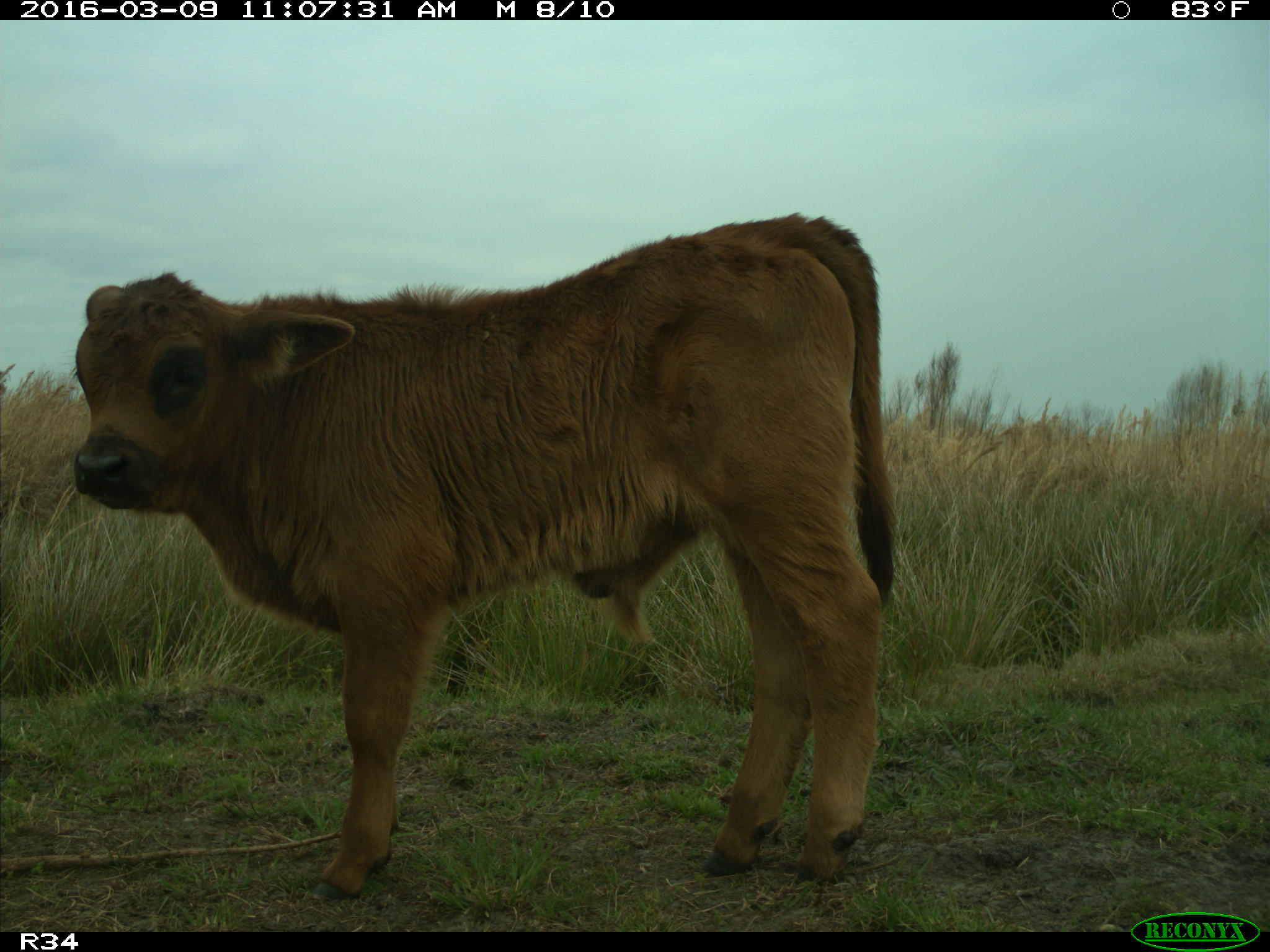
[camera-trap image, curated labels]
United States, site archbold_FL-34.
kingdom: Animalia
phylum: Chordata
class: Mammalia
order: Artiodactyla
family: Bovidae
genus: Bos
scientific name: Bos taurus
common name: domestic cow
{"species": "Bos taurus (domestic cow)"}